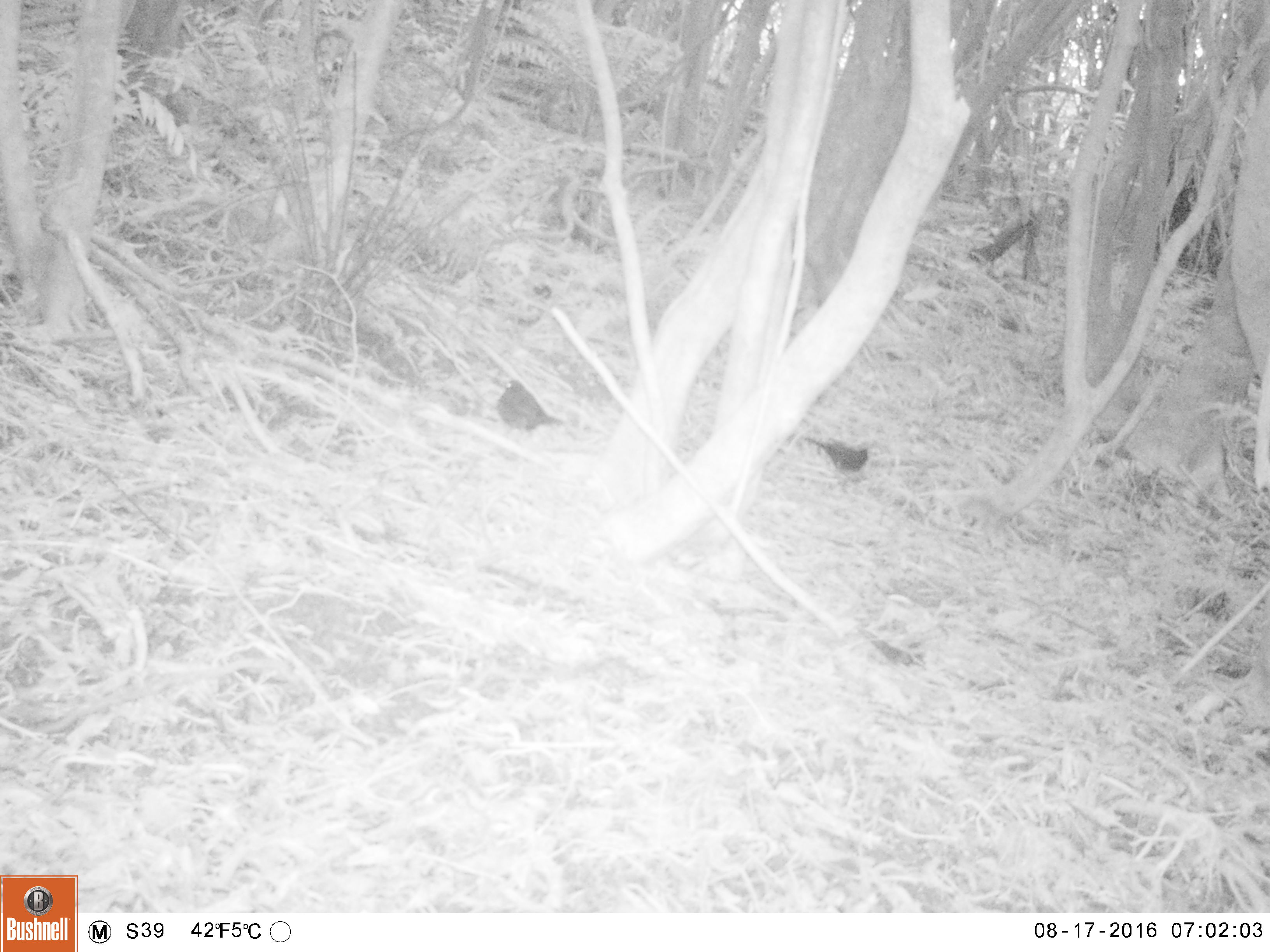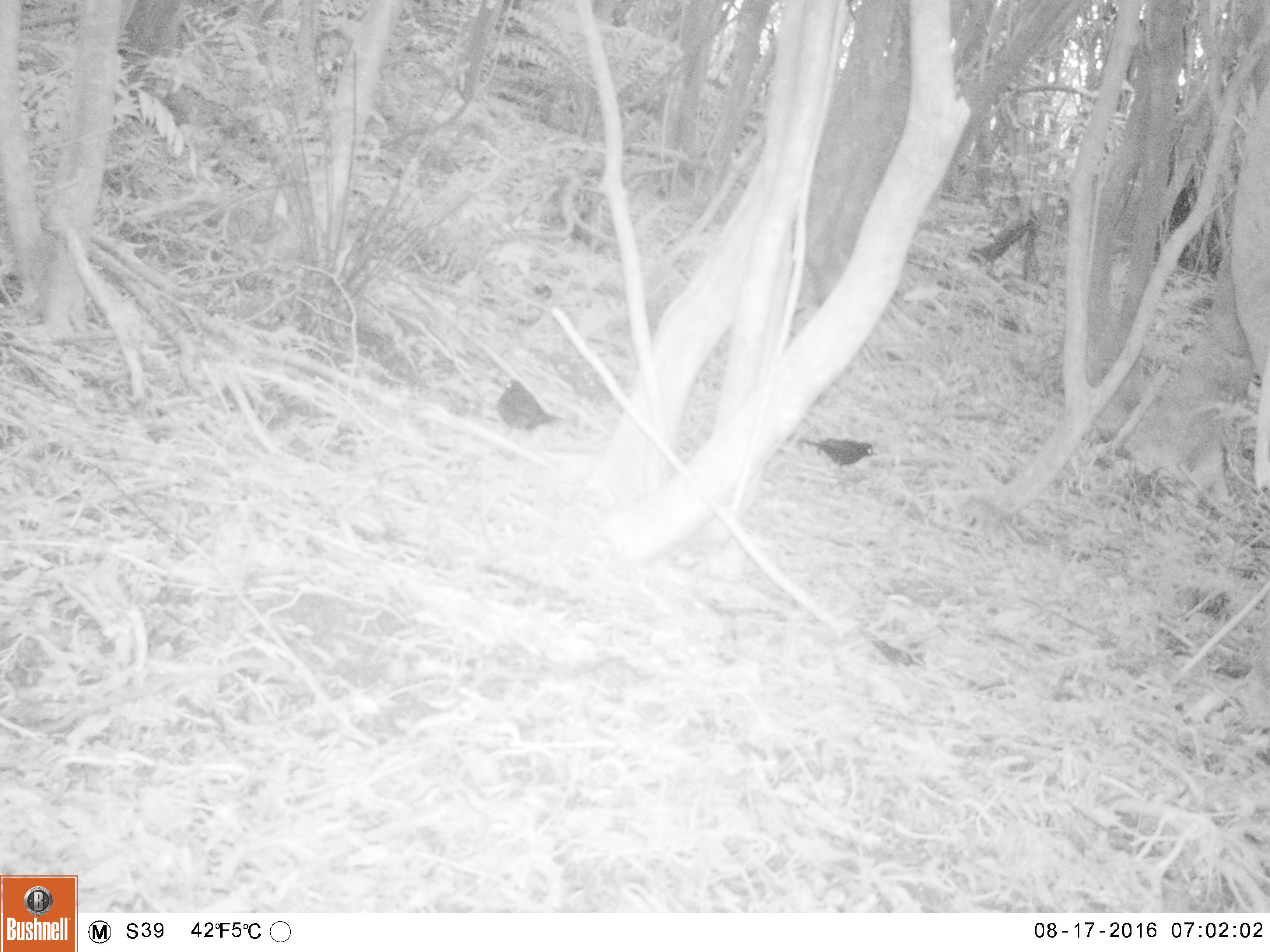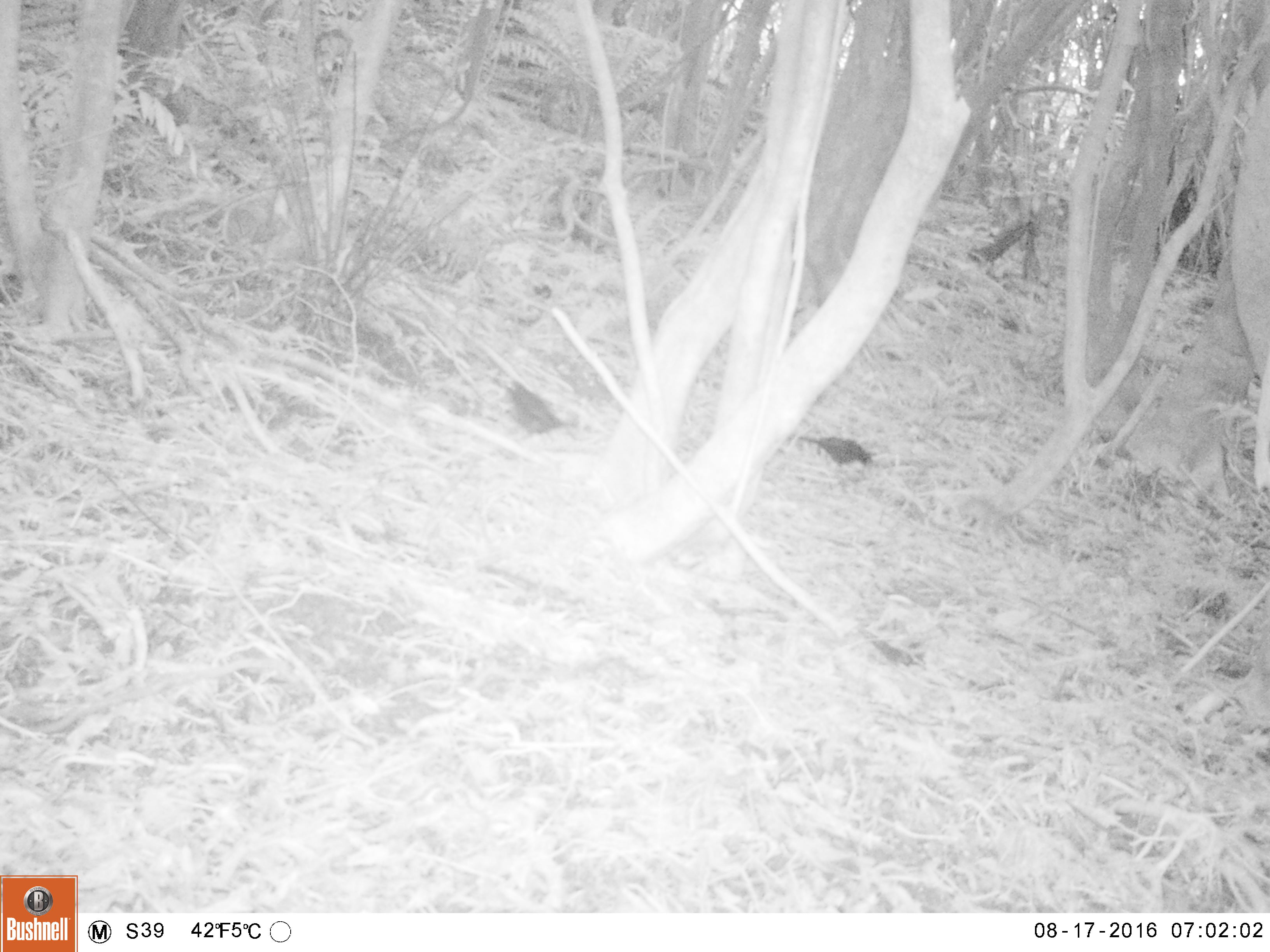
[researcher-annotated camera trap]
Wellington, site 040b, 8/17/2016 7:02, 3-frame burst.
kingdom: Animalia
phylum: Chordata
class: Aves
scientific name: Aves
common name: bird